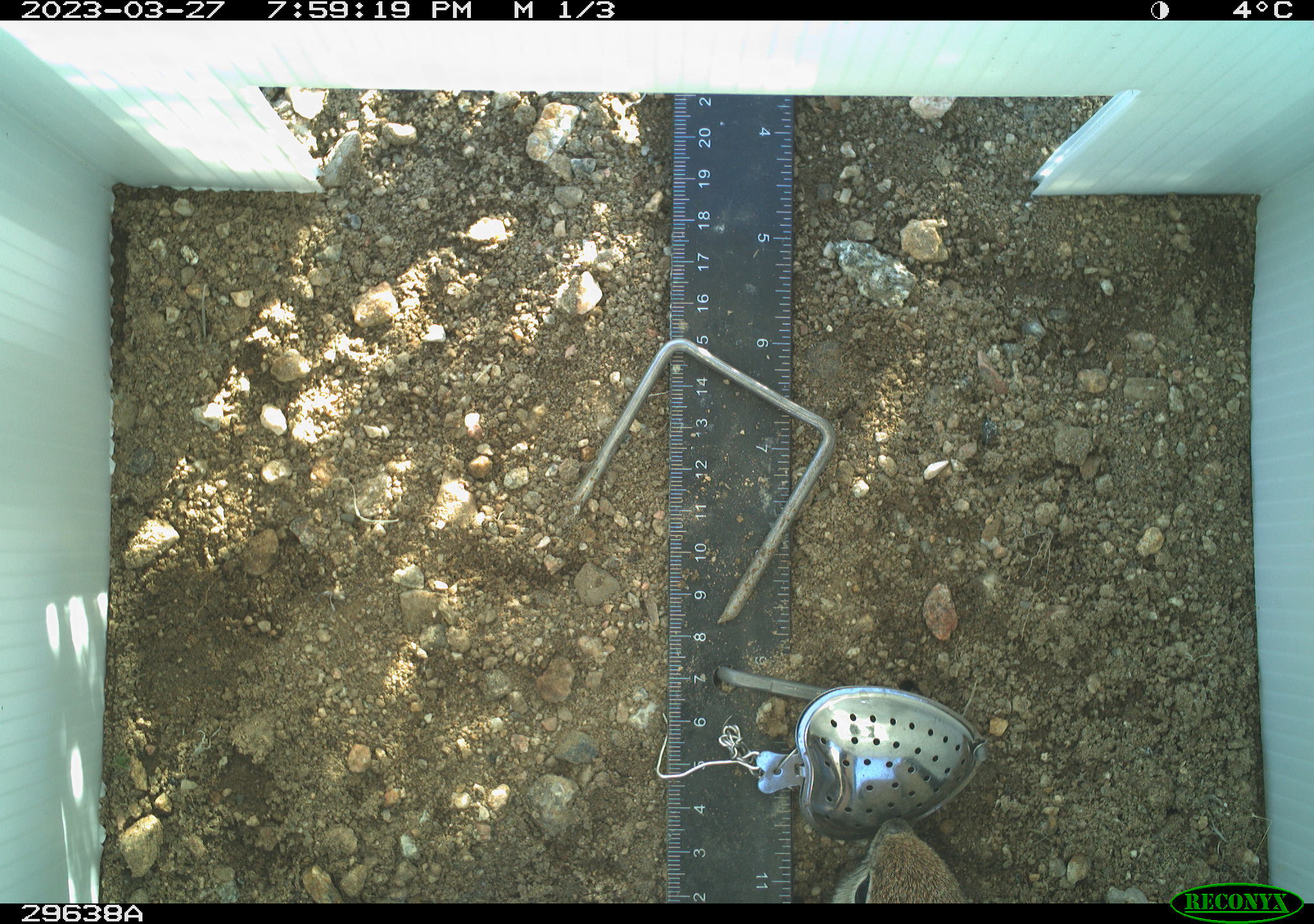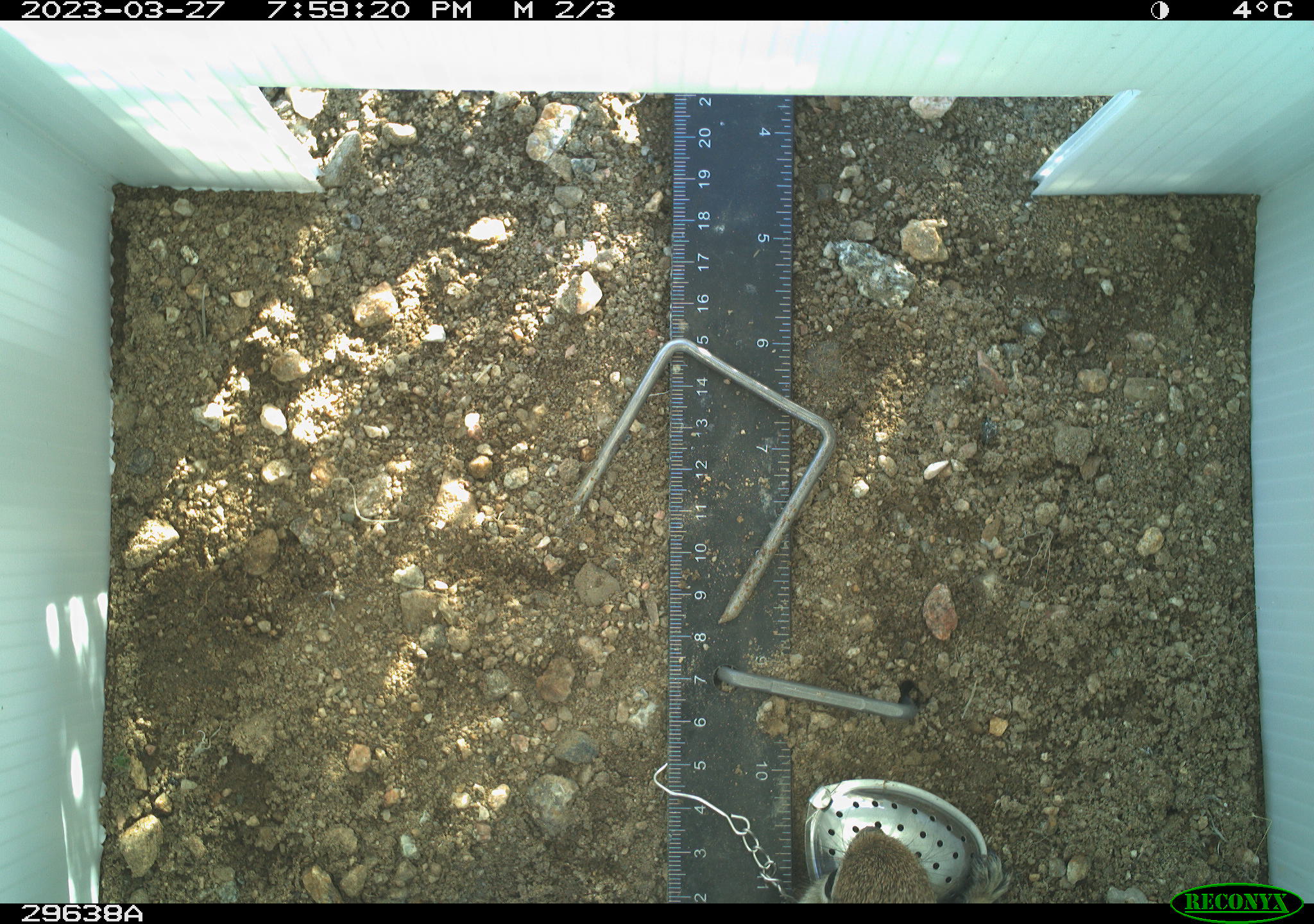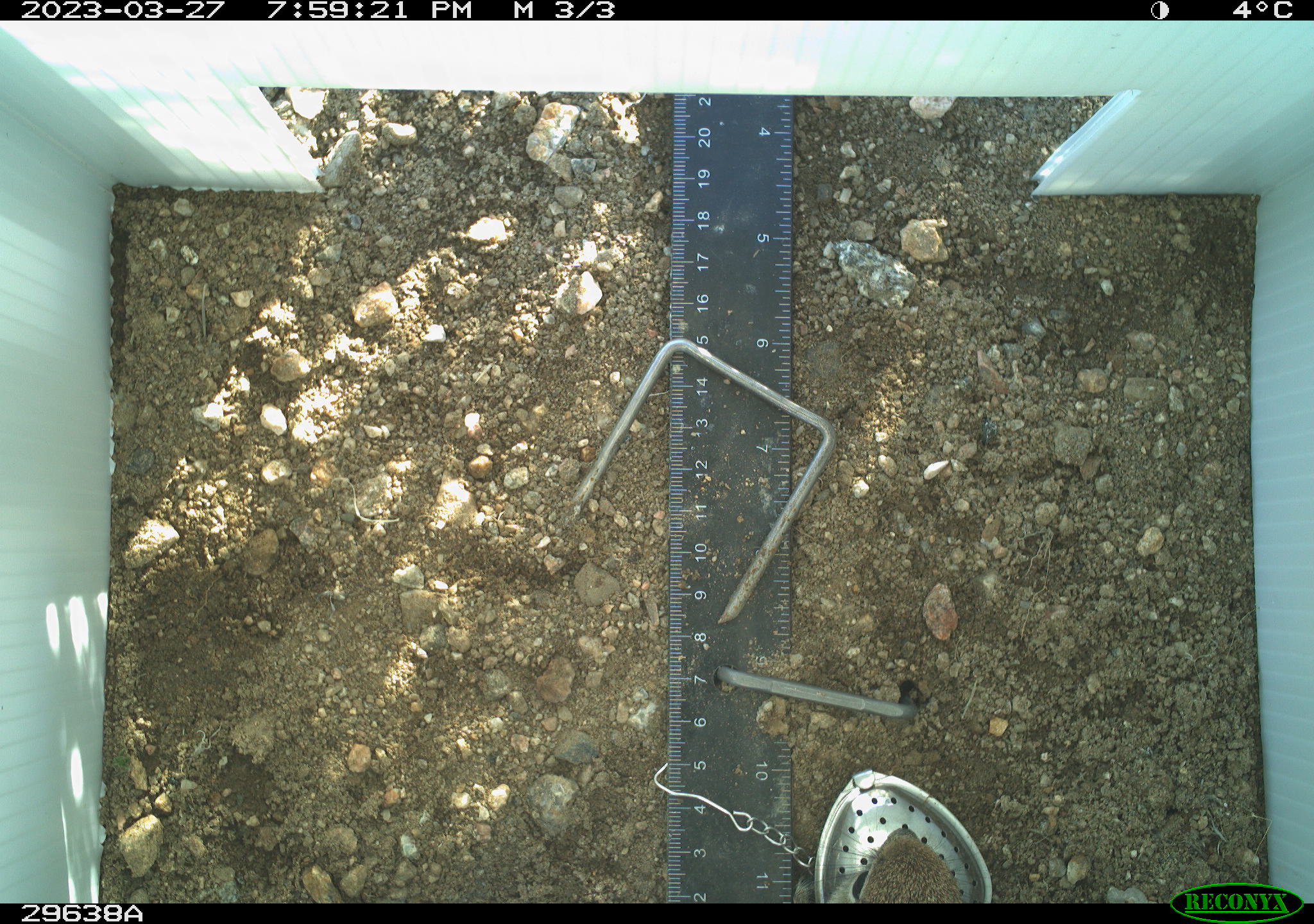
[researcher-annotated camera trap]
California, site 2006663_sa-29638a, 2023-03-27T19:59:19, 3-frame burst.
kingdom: Animalia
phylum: Chordata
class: Mammalia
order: Rodentia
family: Sciuridae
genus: Ammospermophilus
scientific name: Ammospermophilus leucurus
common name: white-tailed antelope squirrel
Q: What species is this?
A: White-tailed antelope squirrel (Ammospermophilus leucurus).